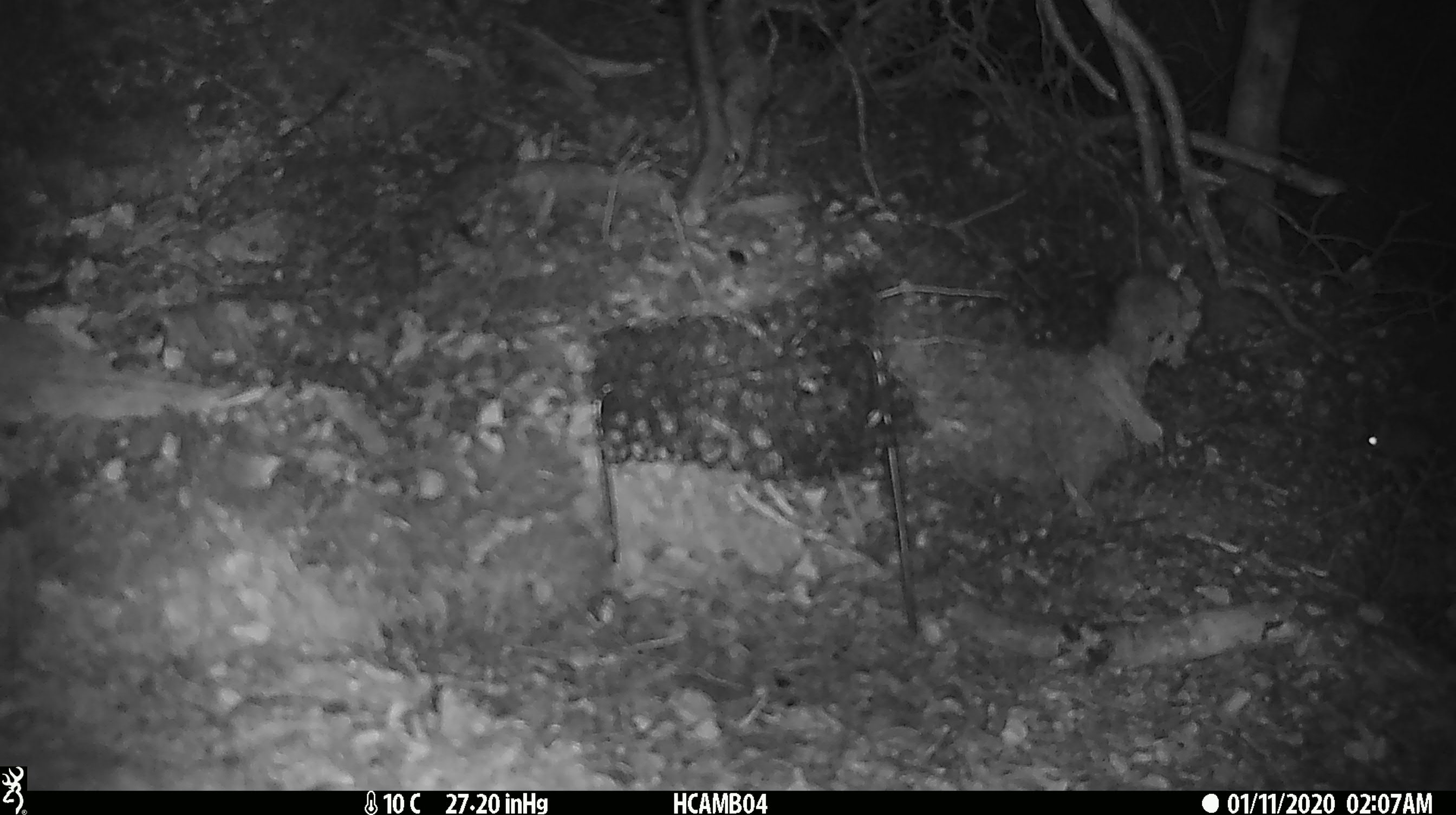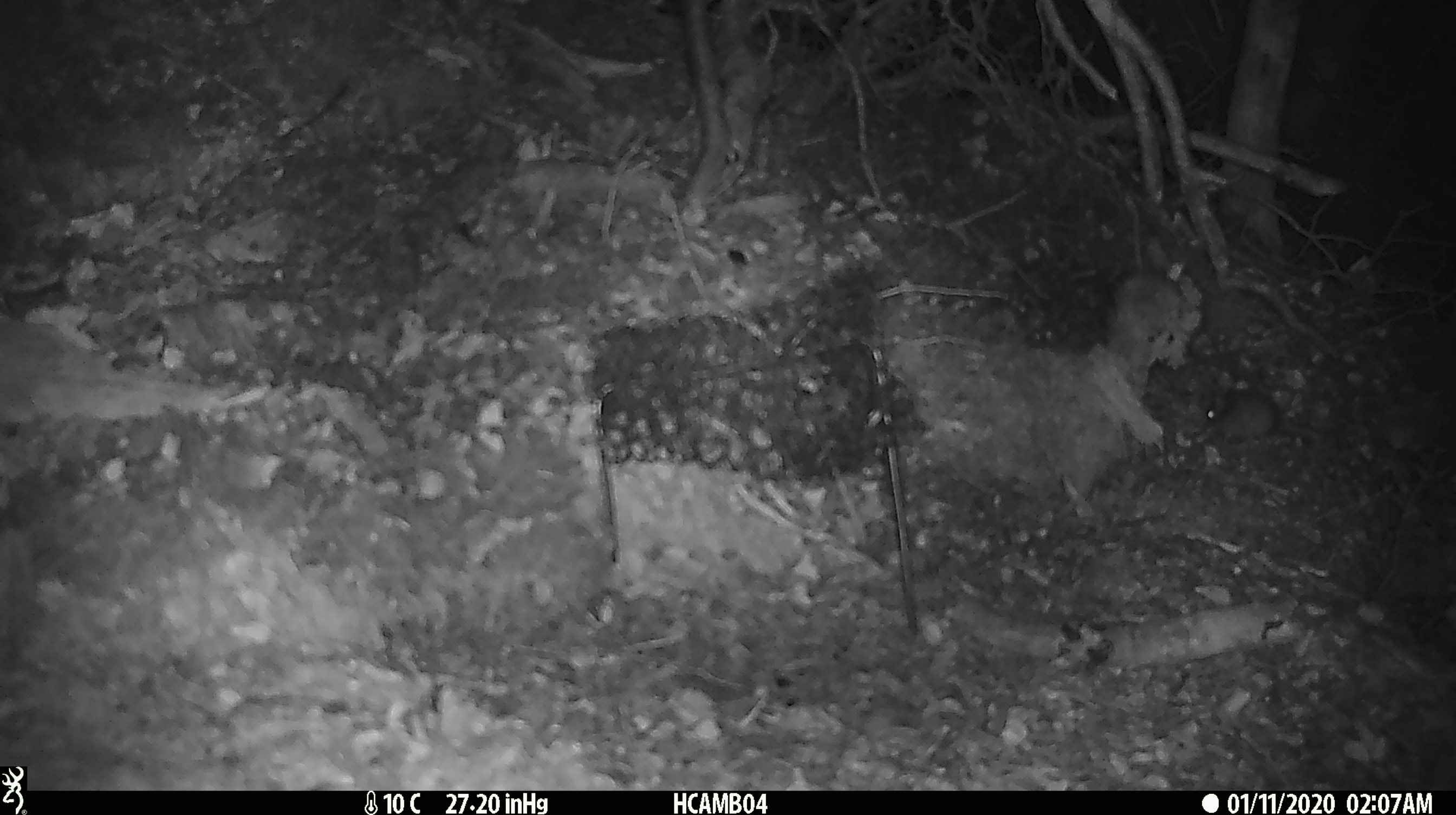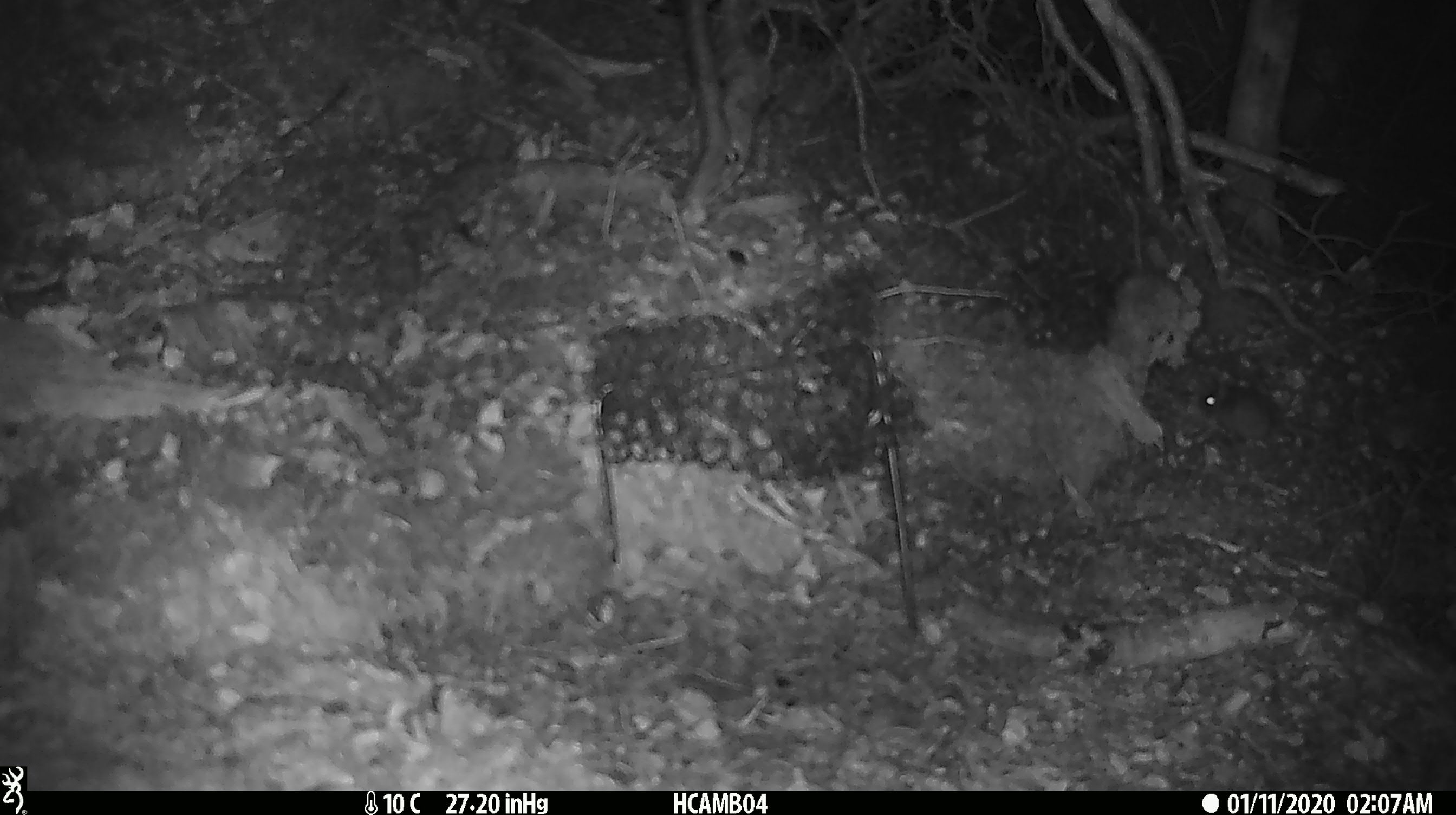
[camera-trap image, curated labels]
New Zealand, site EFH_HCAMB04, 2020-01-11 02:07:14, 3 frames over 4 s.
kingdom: Animalia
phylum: Chordata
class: Mammalia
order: Rodentia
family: Muridae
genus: Mus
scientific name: Mus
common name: mouse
Mouse (Mus).